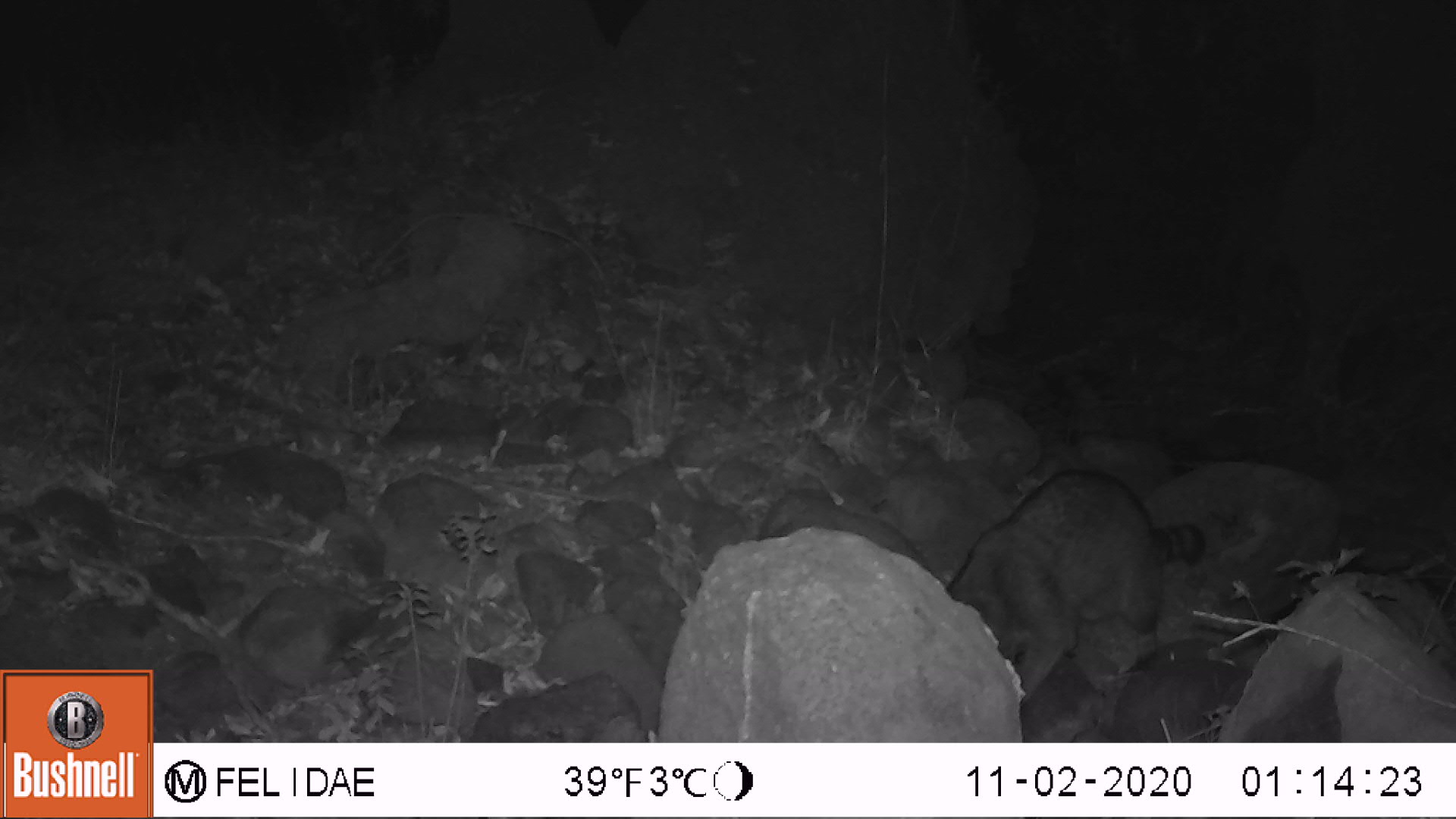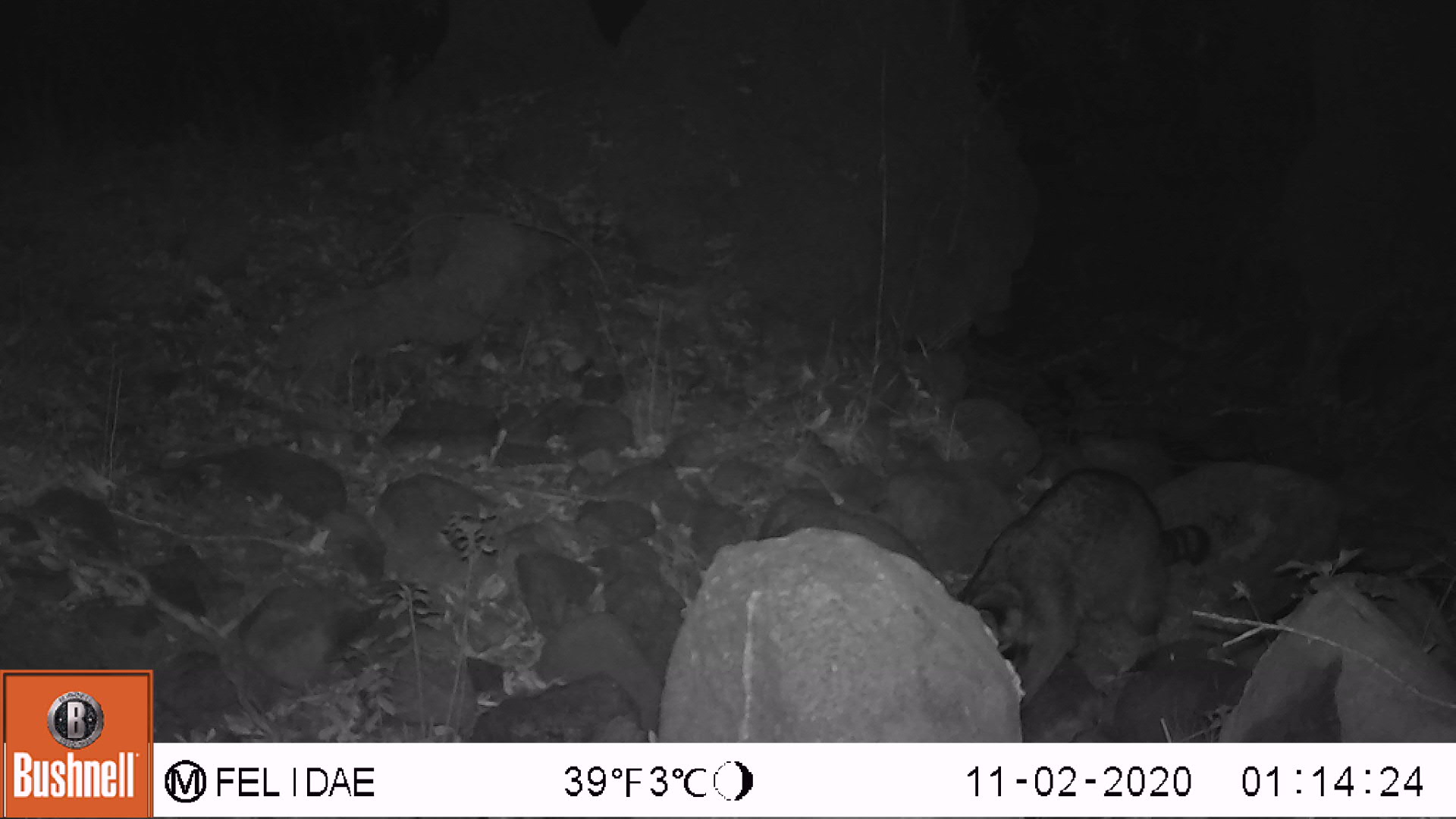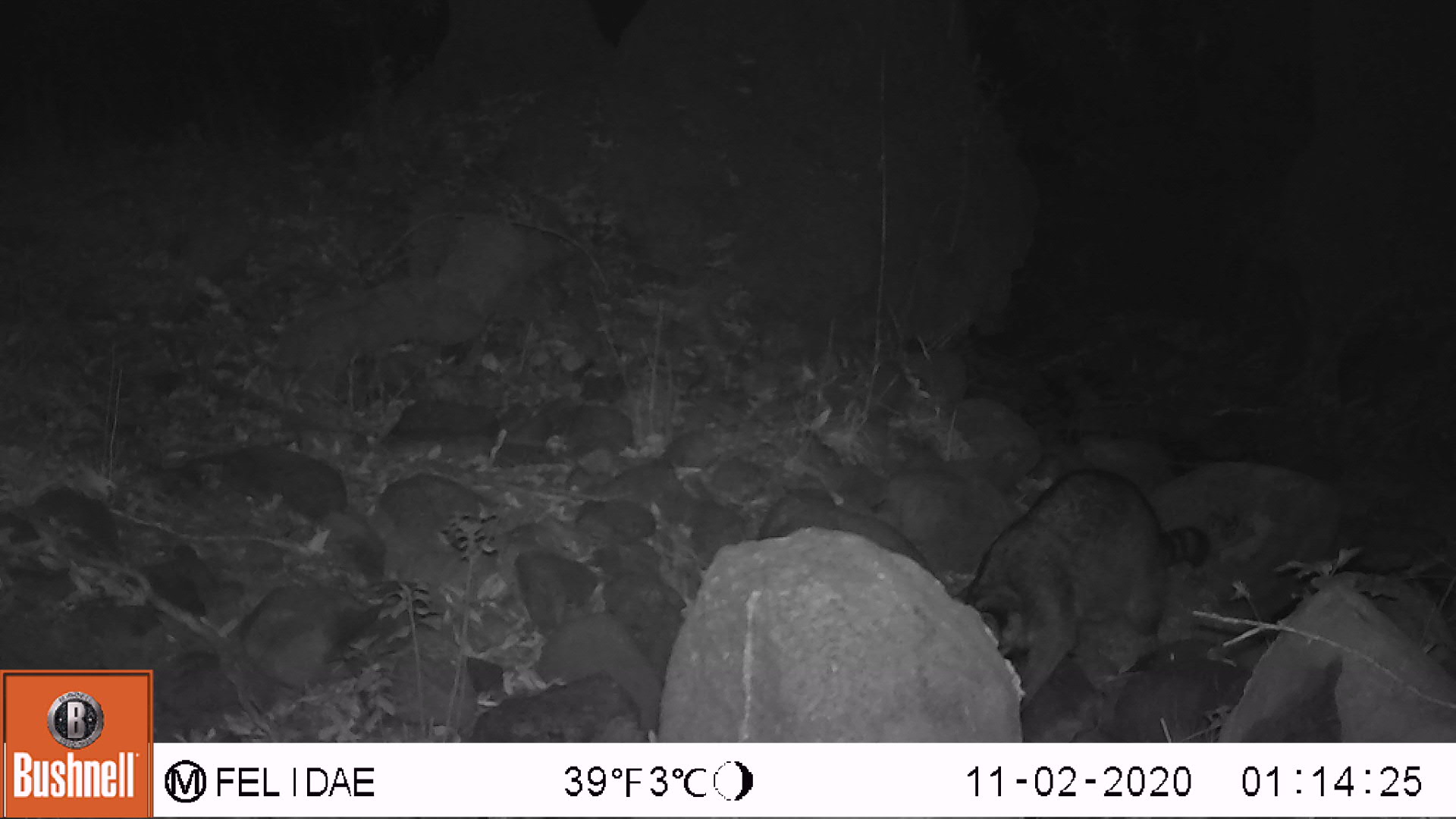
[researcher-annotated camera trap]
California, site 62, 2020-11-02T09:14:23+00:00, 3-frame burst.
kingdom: Animalia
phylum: Chordata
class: Mammalia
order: Carnivora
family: Procyonidae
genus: Procyon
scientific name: Procyon lotor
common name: raccoon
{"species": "raccoon (Procyon lotor)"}